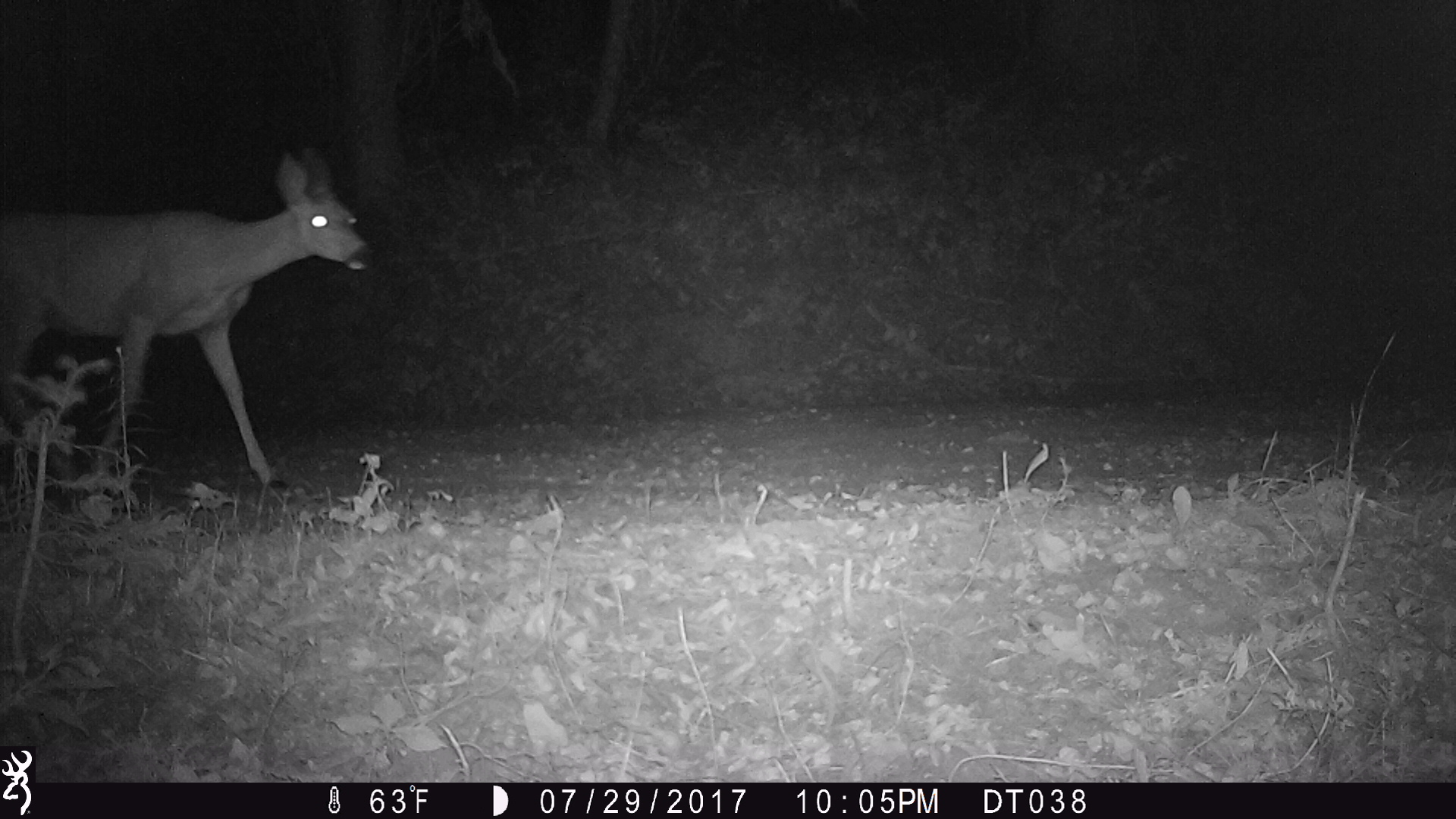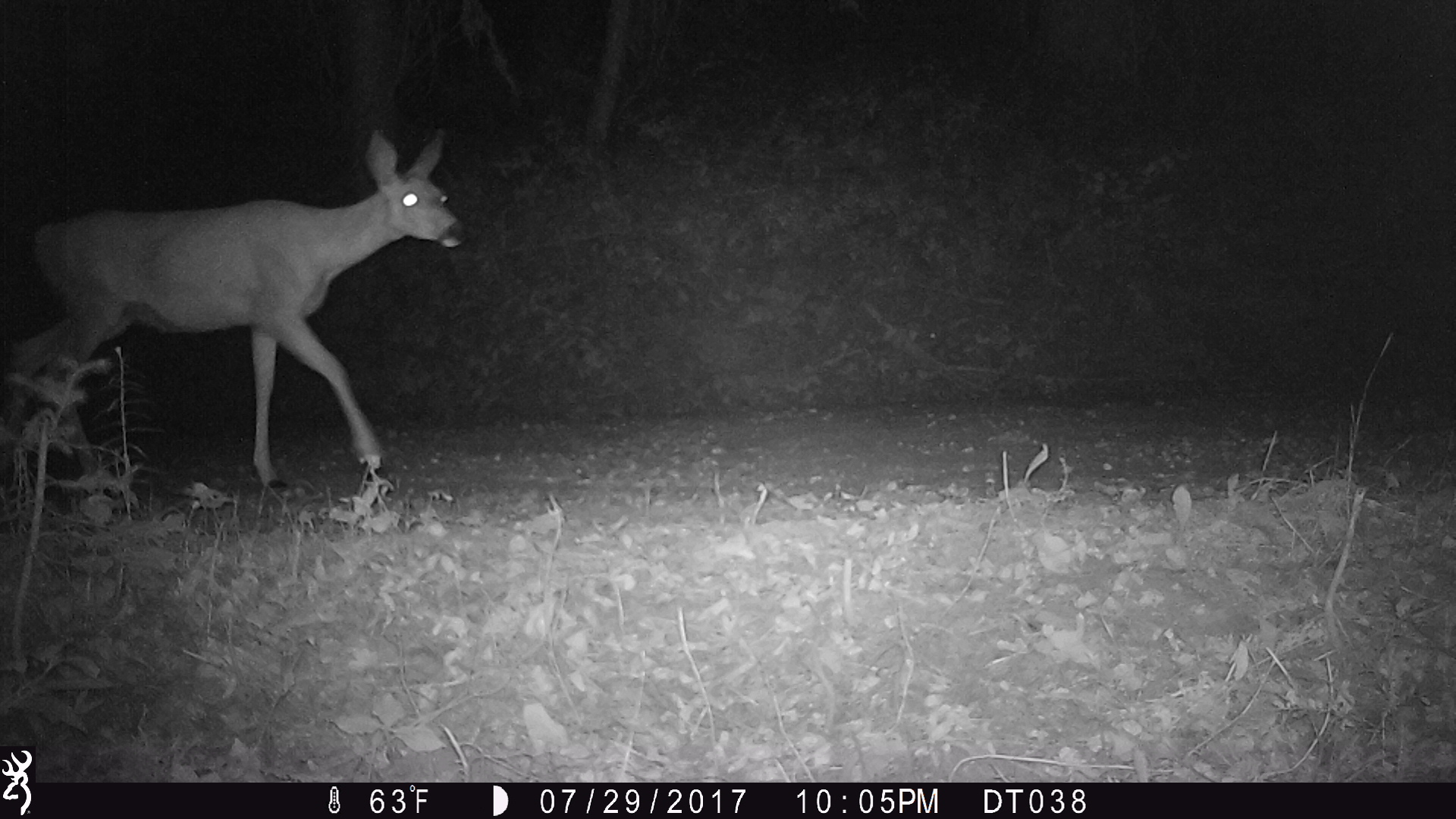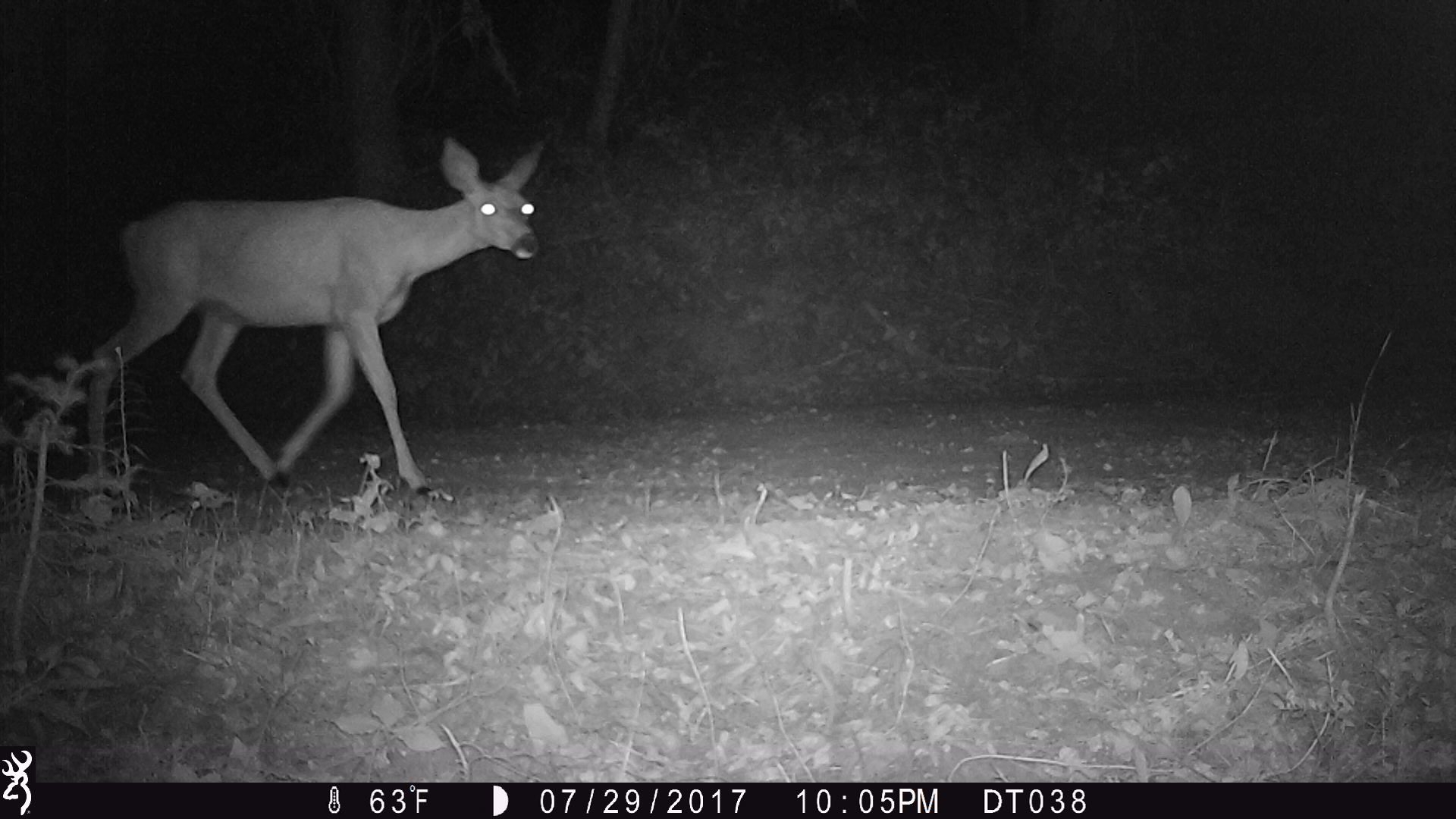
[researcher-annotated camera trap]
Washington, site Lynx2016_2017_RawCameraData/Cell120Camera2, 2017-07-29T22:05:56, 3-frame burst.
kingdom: Animalia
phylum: Chordata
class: Mammalia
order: Artiodactyla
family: Cervidae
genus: Odocoileus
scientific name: Odocoileus hemionus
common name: mule deer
Odocoileus hemionus (mule deer). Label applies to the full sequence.